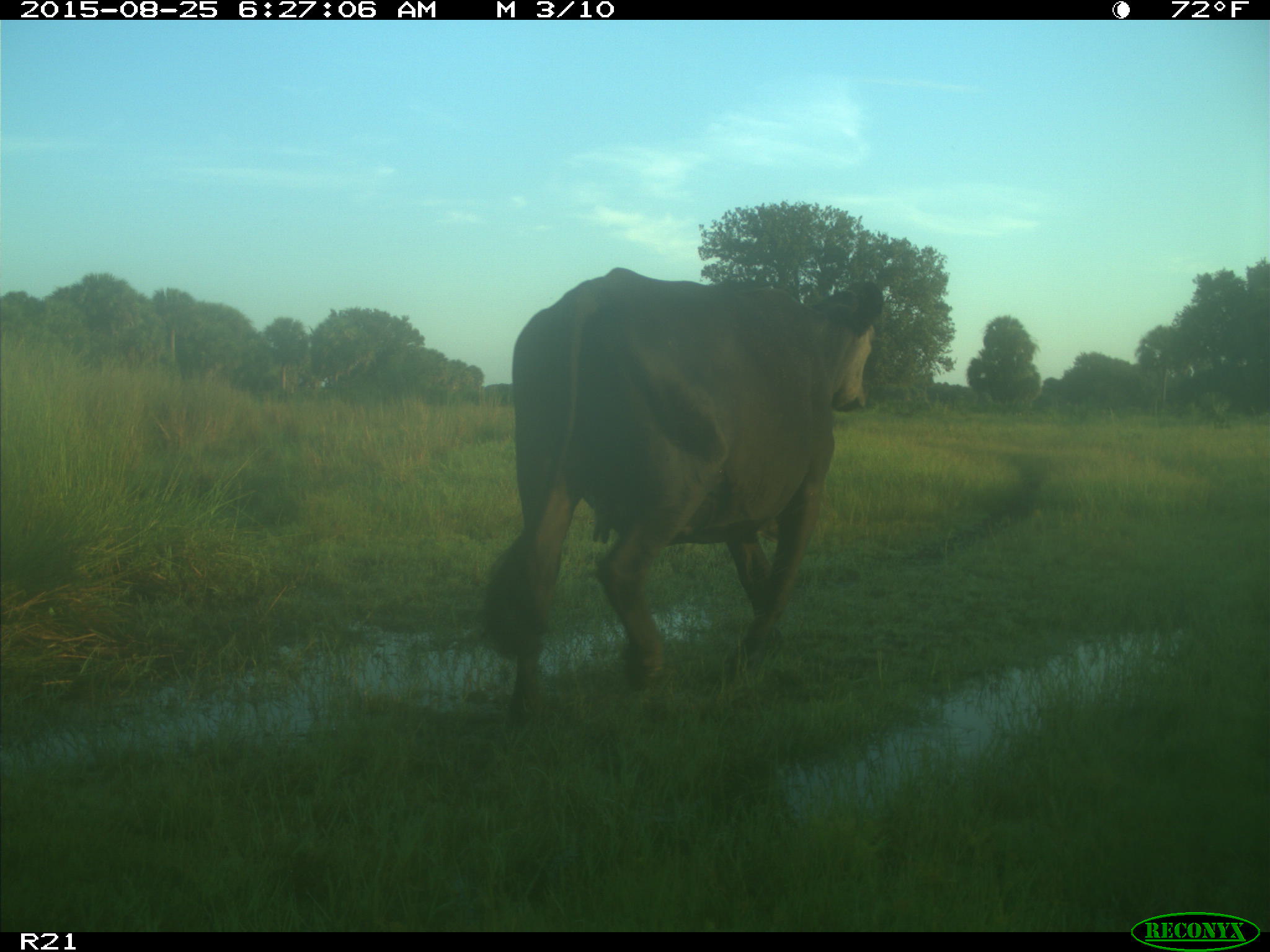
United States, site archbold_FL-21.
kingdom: Animalia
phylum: Chordata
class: Mammalia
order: Artiodactyla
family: Bovidae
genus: Bos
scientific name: Bos taurus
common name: domestic cow